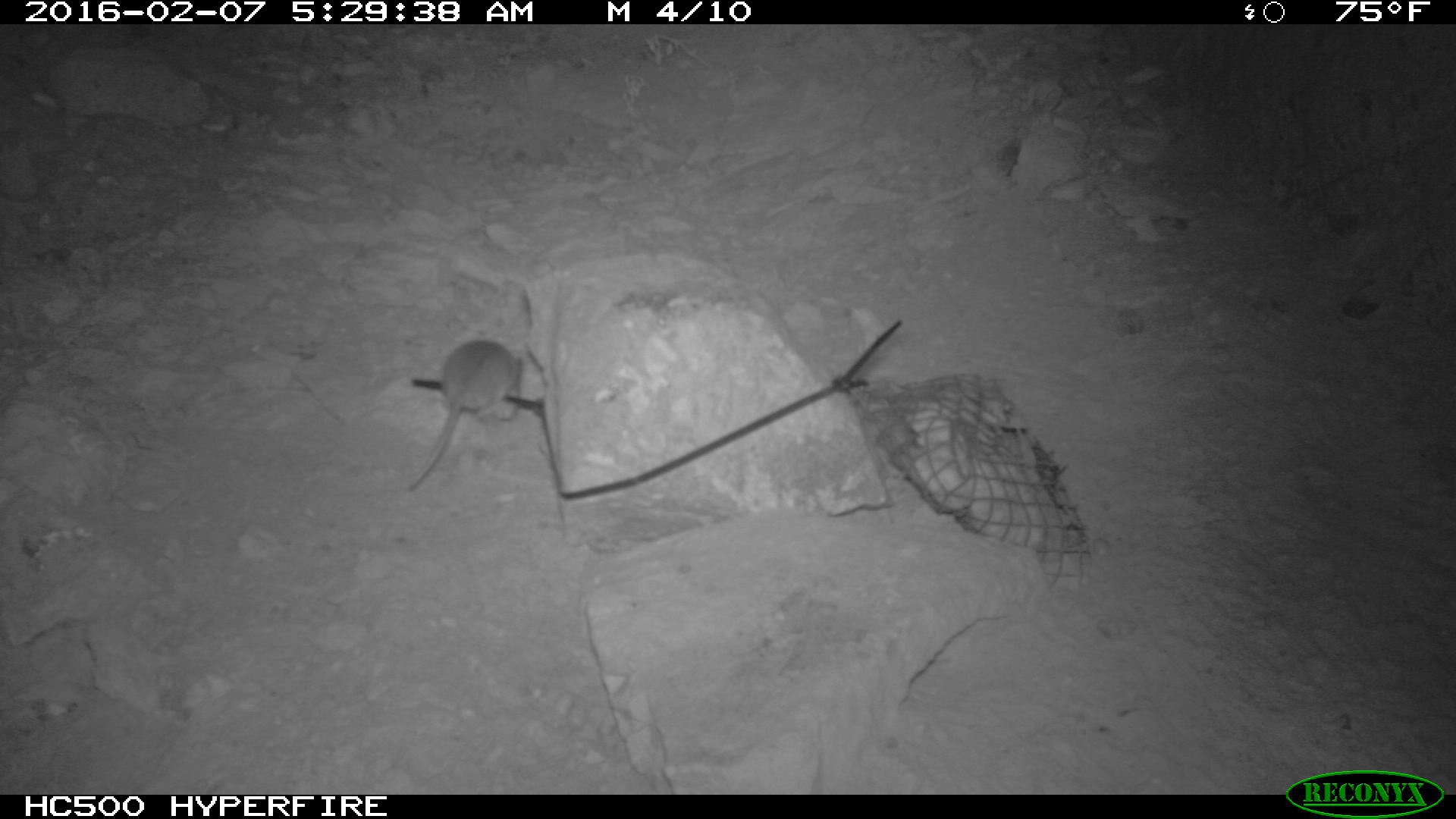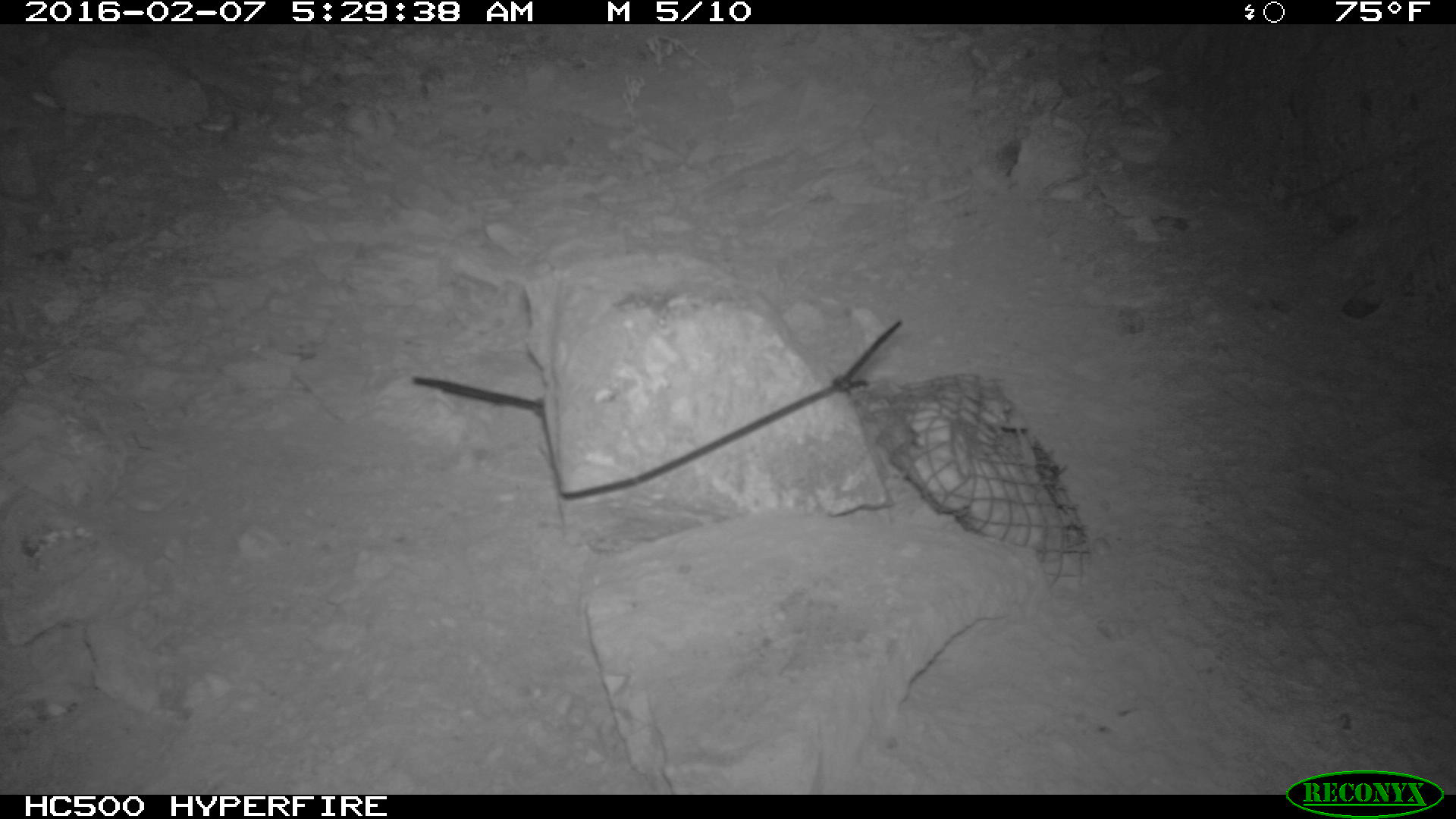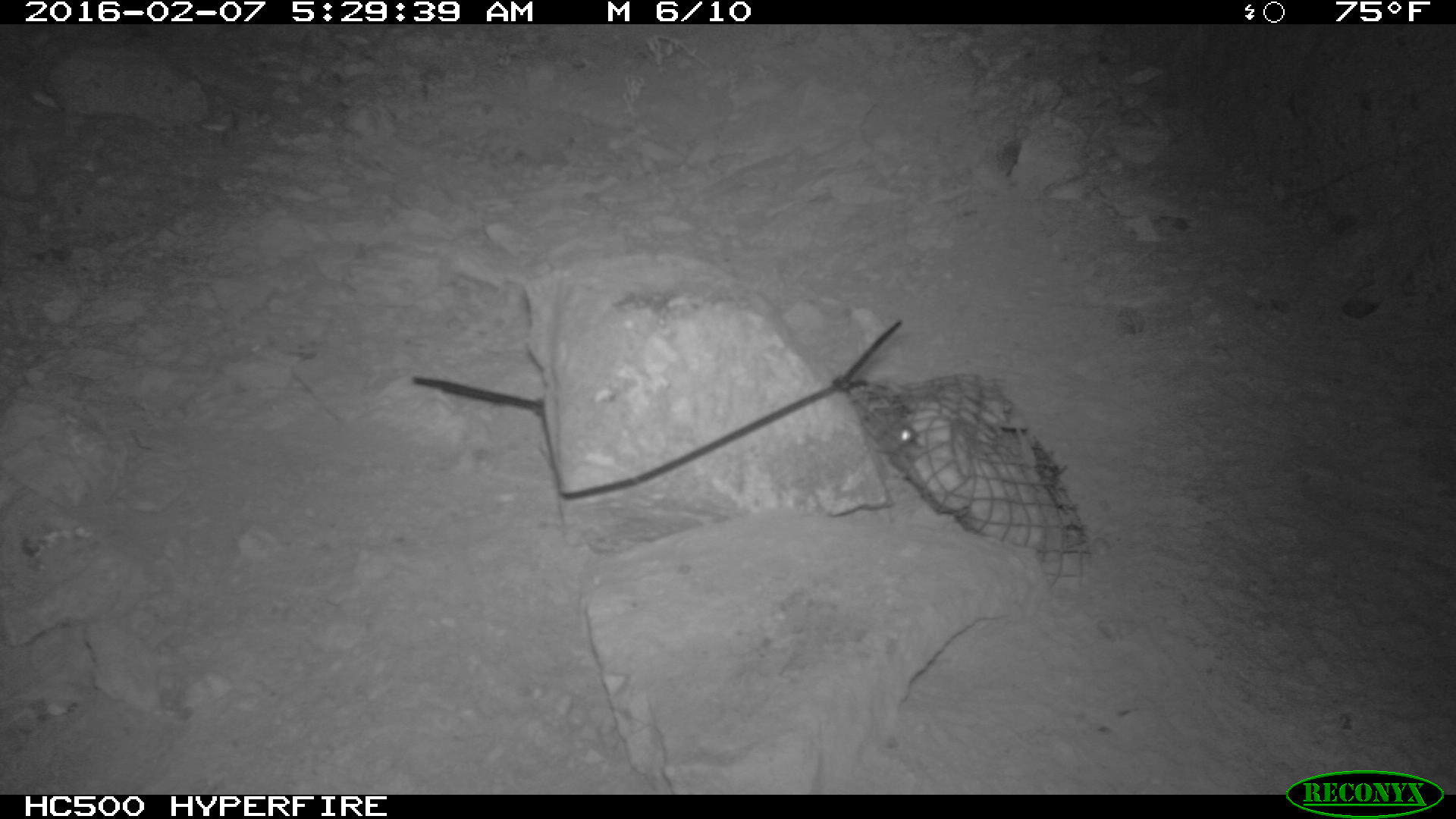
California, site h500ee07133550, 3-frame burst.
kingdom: Animalia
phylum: Chordata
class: Mammalia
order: Rodentia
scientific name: Rodentia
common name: rodent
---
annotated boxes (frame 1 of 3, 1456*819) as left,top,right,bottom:
rodent: 404,337,522,495